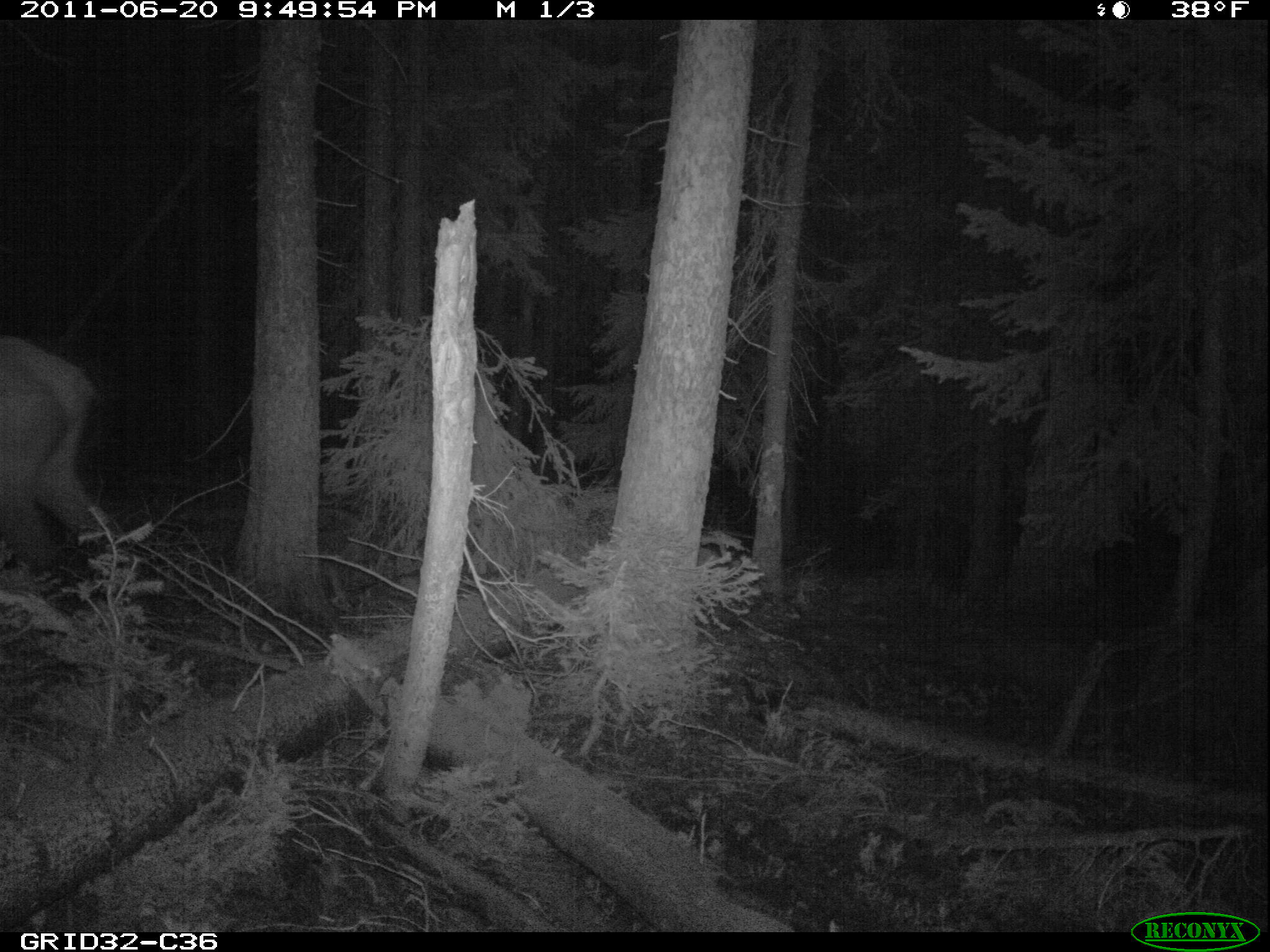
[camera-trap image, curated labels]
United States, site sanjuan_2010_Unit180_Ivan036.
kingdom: Animalia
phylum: Chordata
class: Mammalia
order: Artiodactyla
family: Cervidae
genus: Cervus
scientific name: Cervus elaphus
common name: red deer